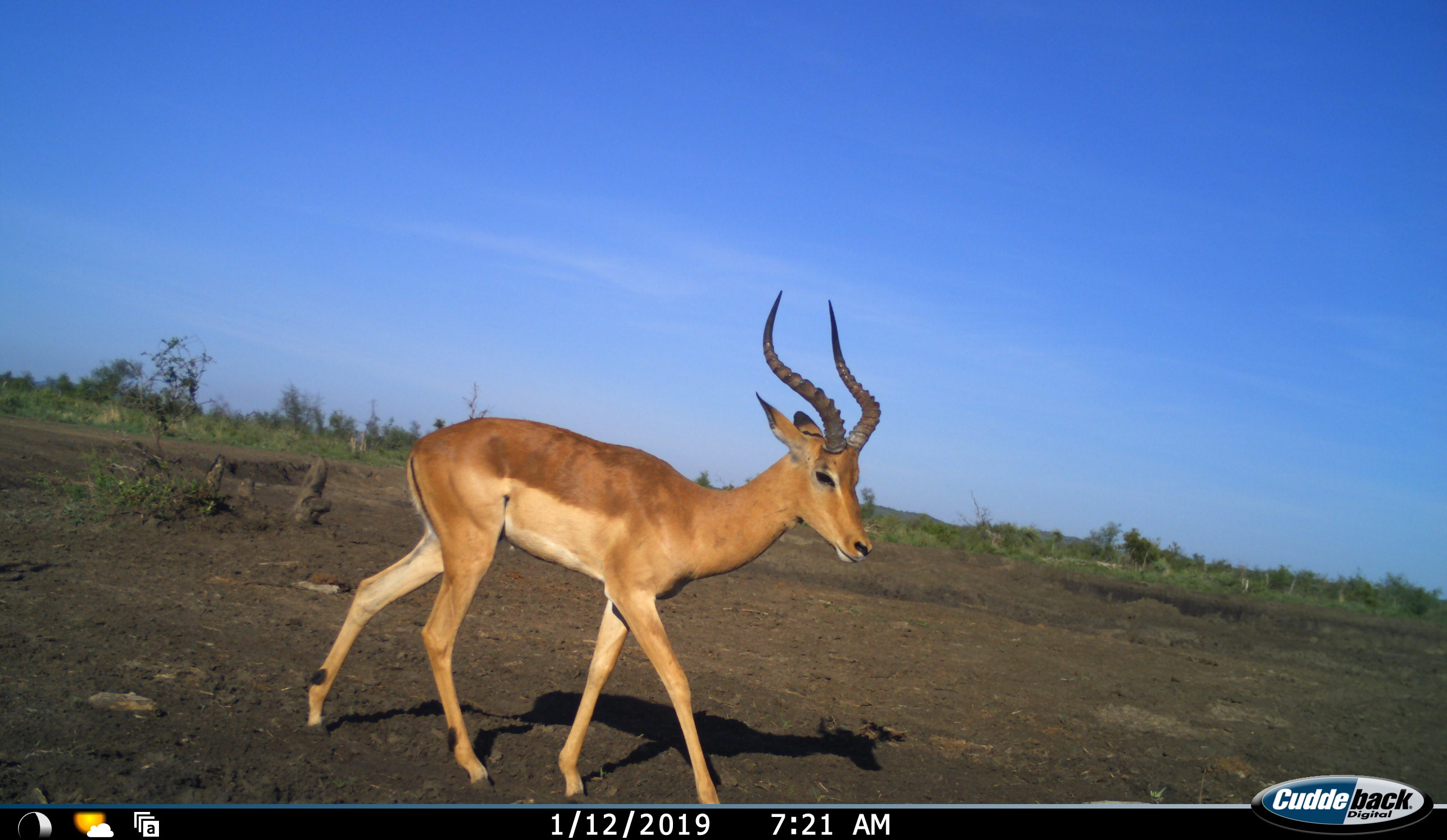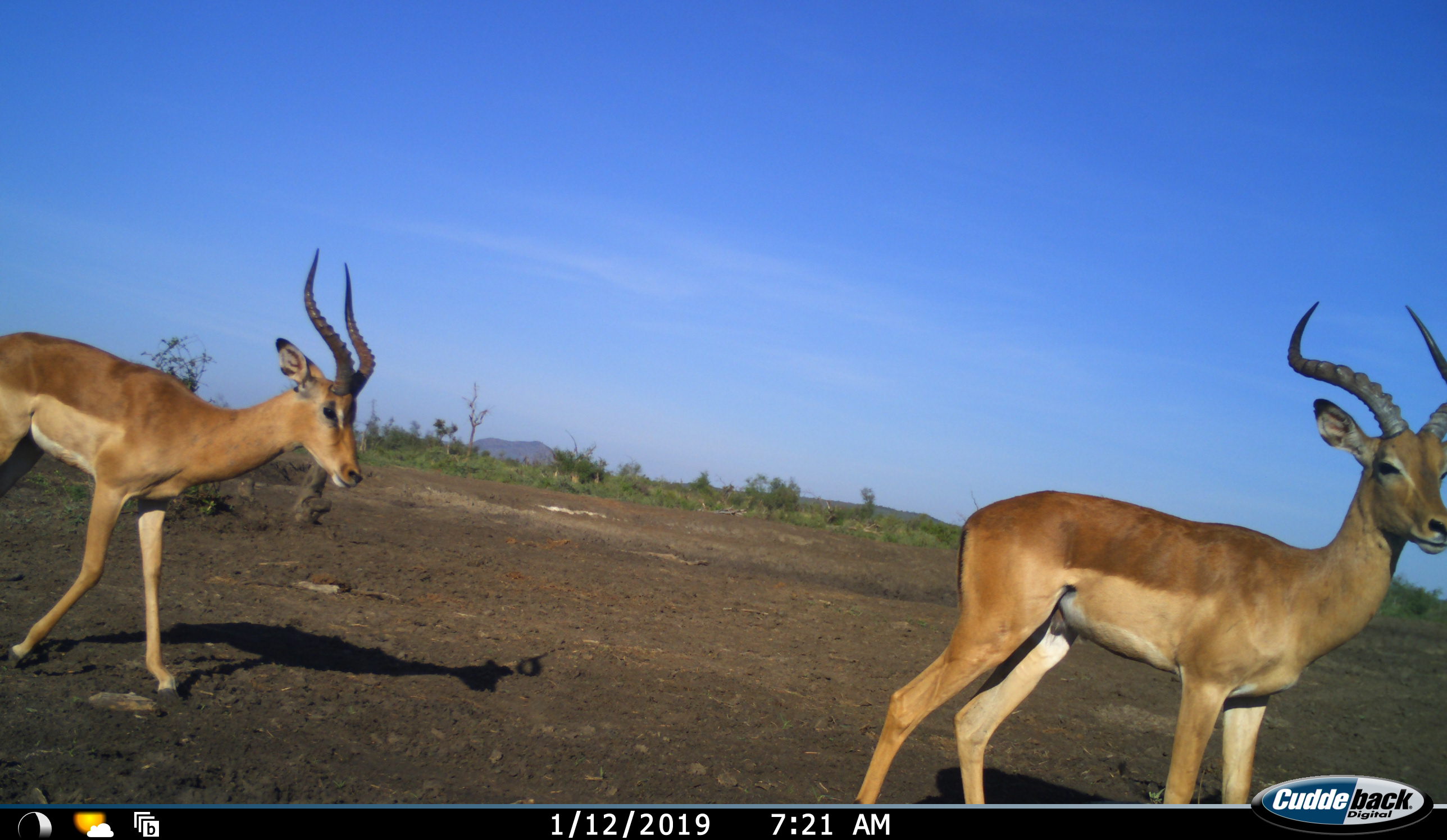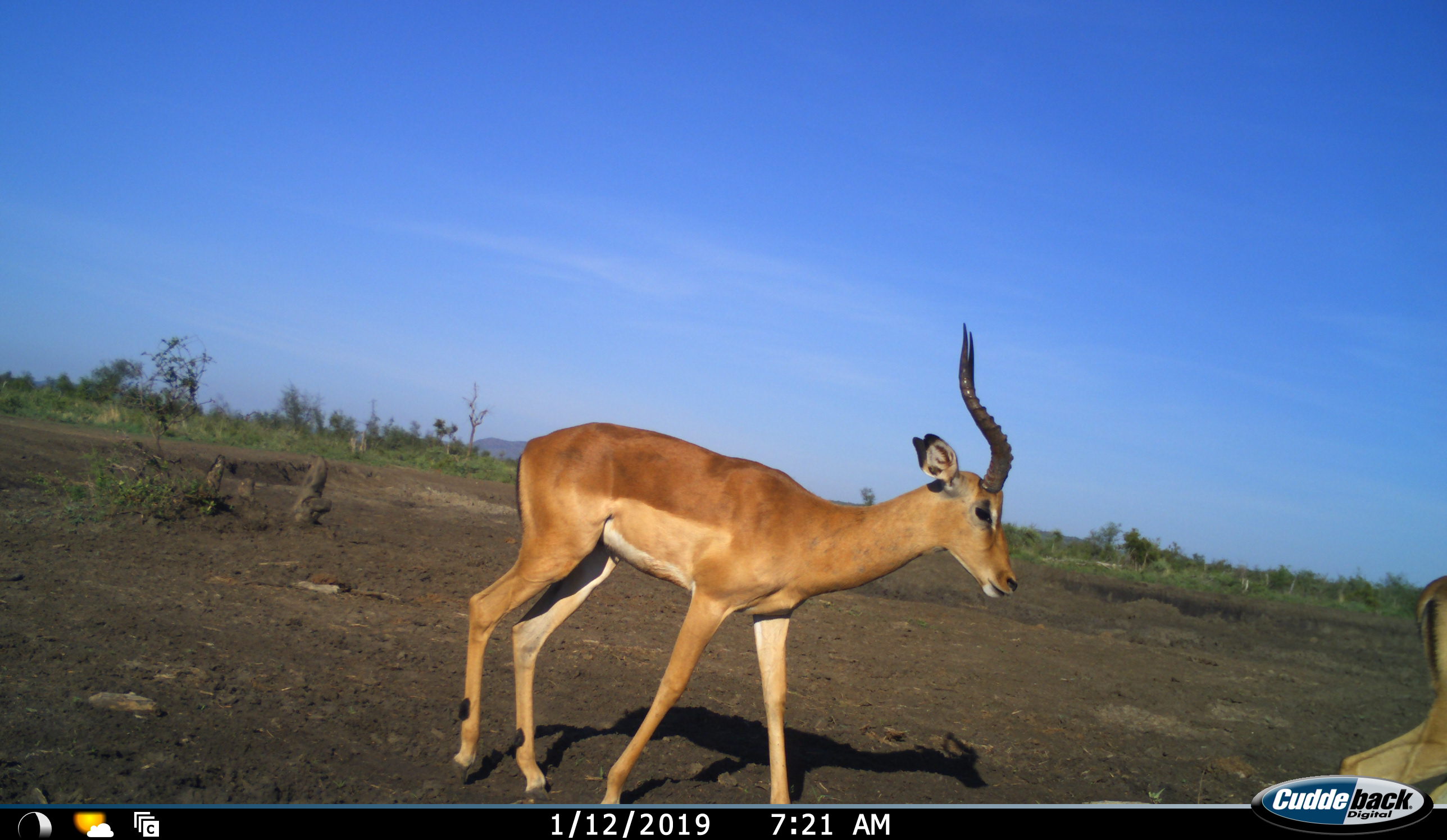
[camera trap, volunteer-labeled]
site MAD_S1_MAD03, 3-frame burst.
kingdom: Animalia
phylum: Chordata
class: Mammalia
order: Artiodactyla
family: Bovidae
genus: Aepyceros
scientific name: Aepyceros melampus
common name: impala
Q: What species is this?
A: Impala (Aepyceros melampus).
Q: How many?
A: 2.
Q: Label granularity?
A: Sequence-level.